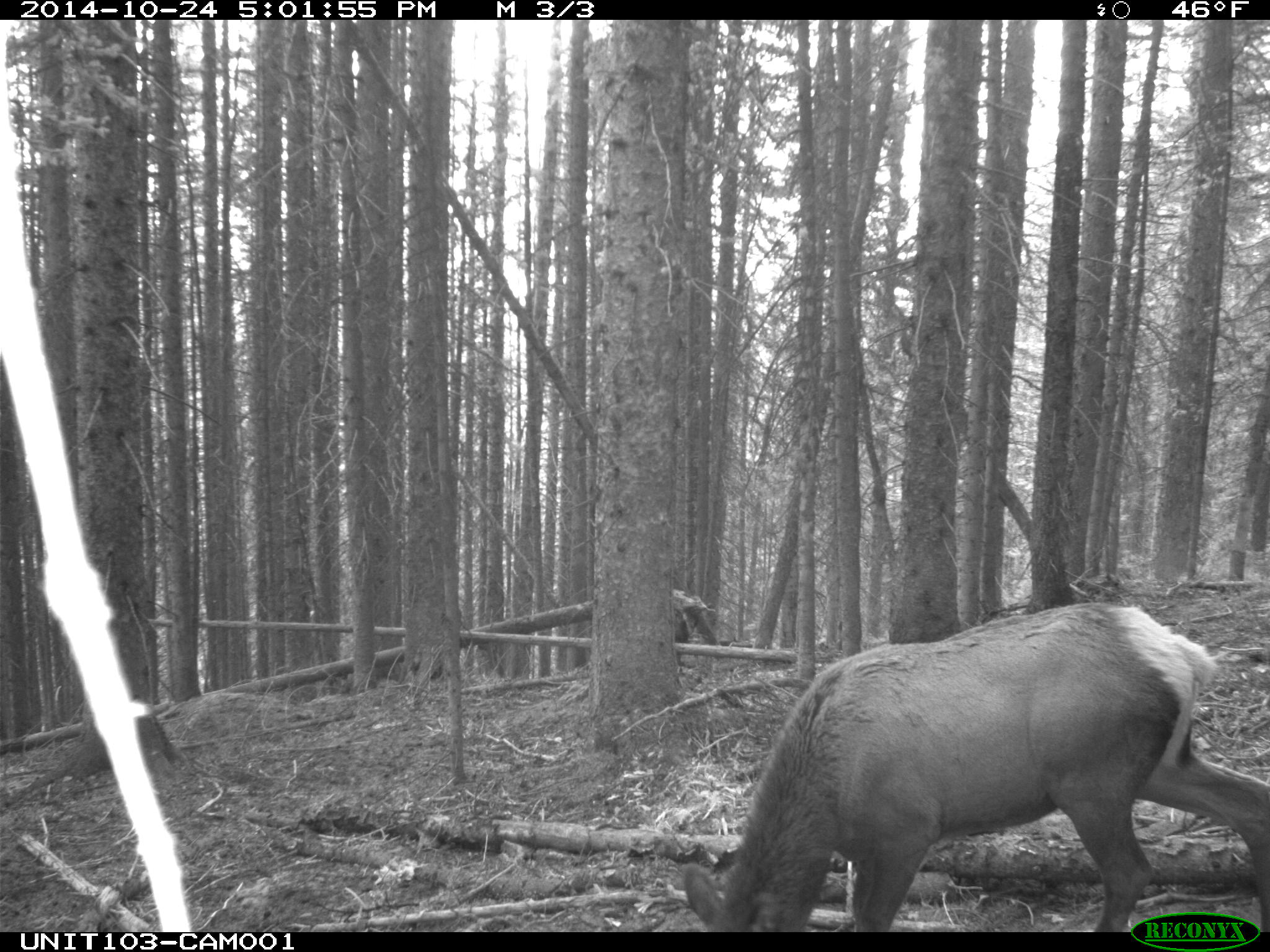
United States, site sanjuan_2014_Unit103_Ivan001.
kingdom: Animalia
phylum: Chordata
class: Mammalia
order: Artiodactyla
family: Cervidae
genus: Cervus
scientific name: Cervus elaphus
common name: red deer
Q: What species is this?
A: Cervus elaphus (red deer).